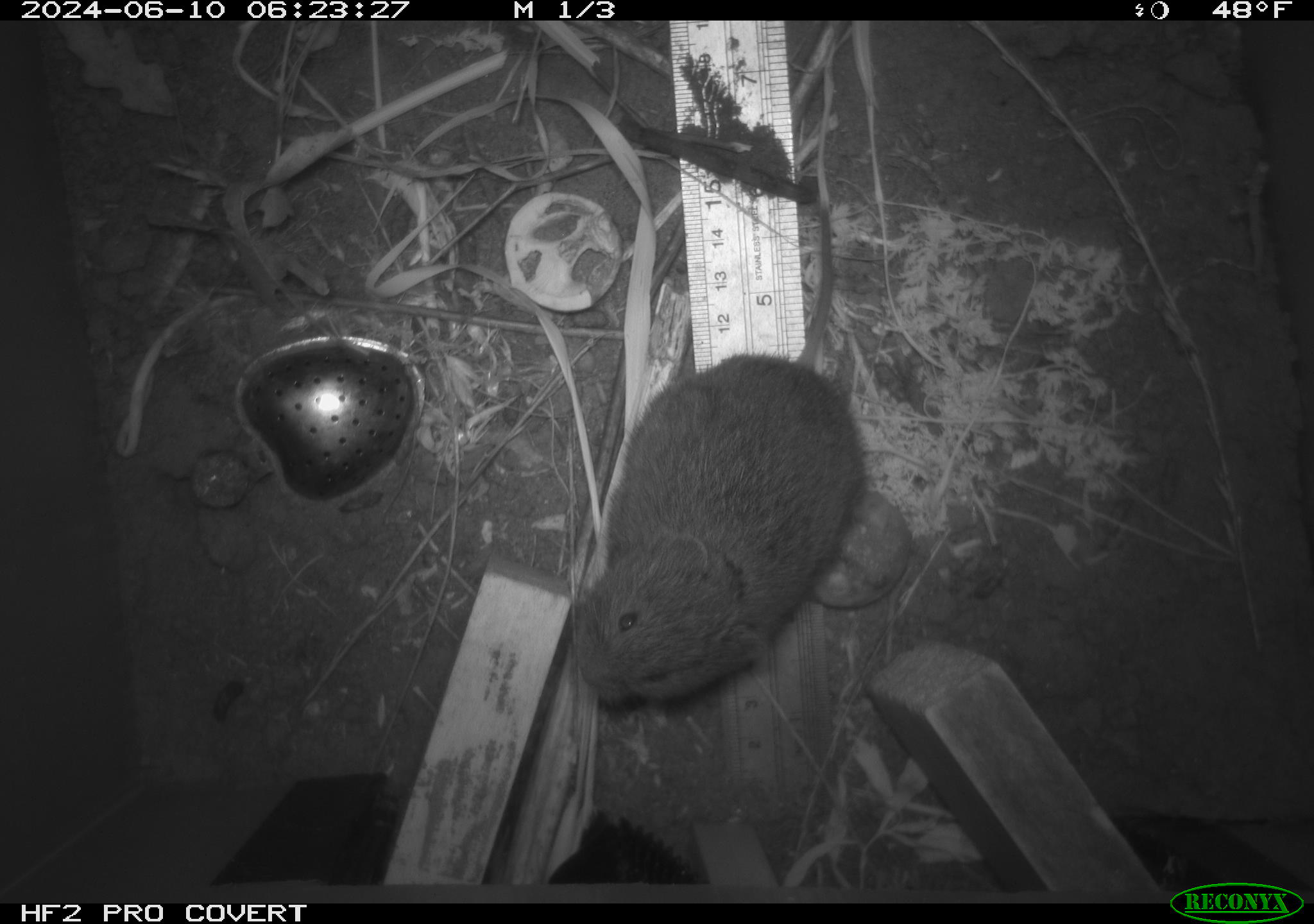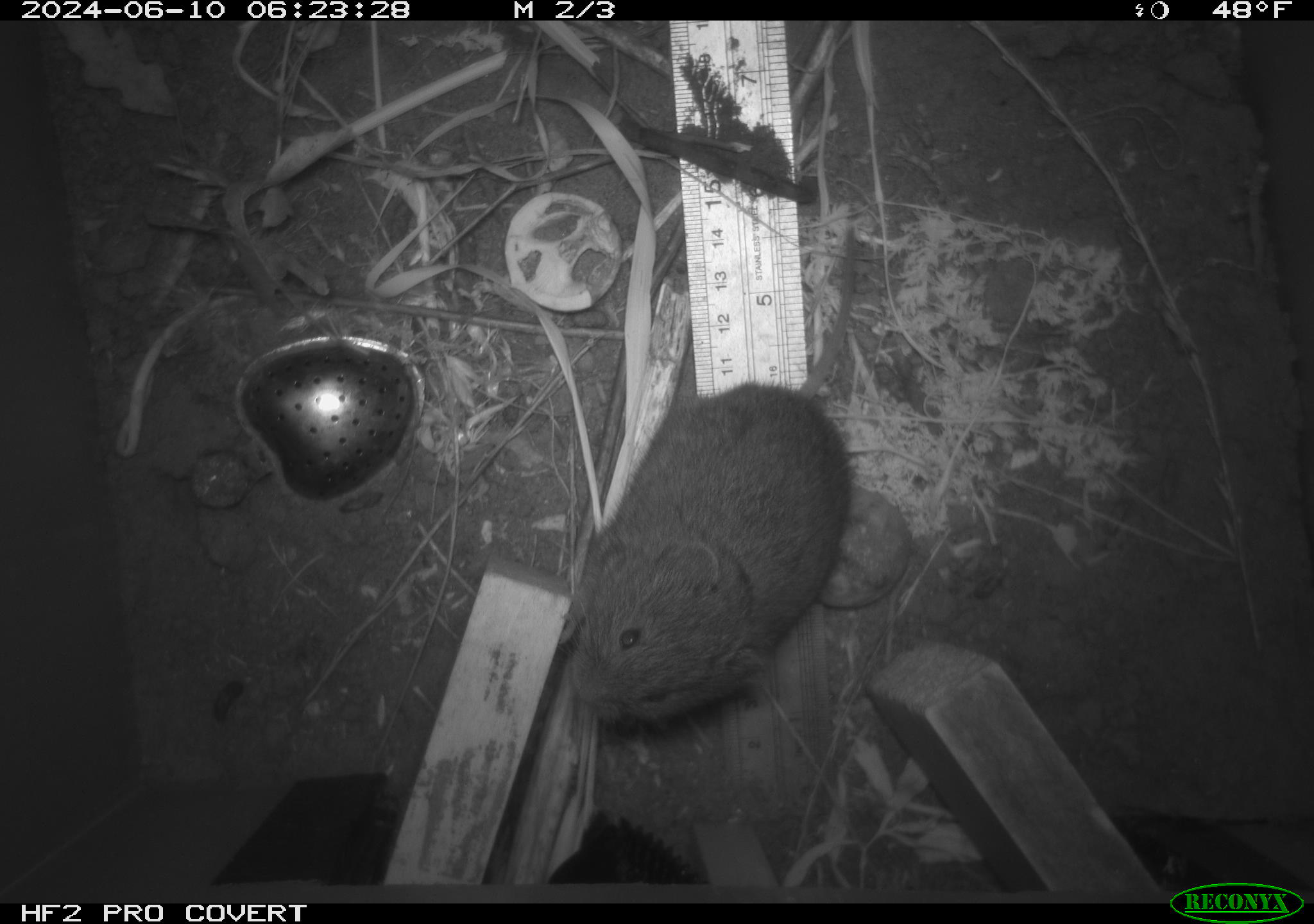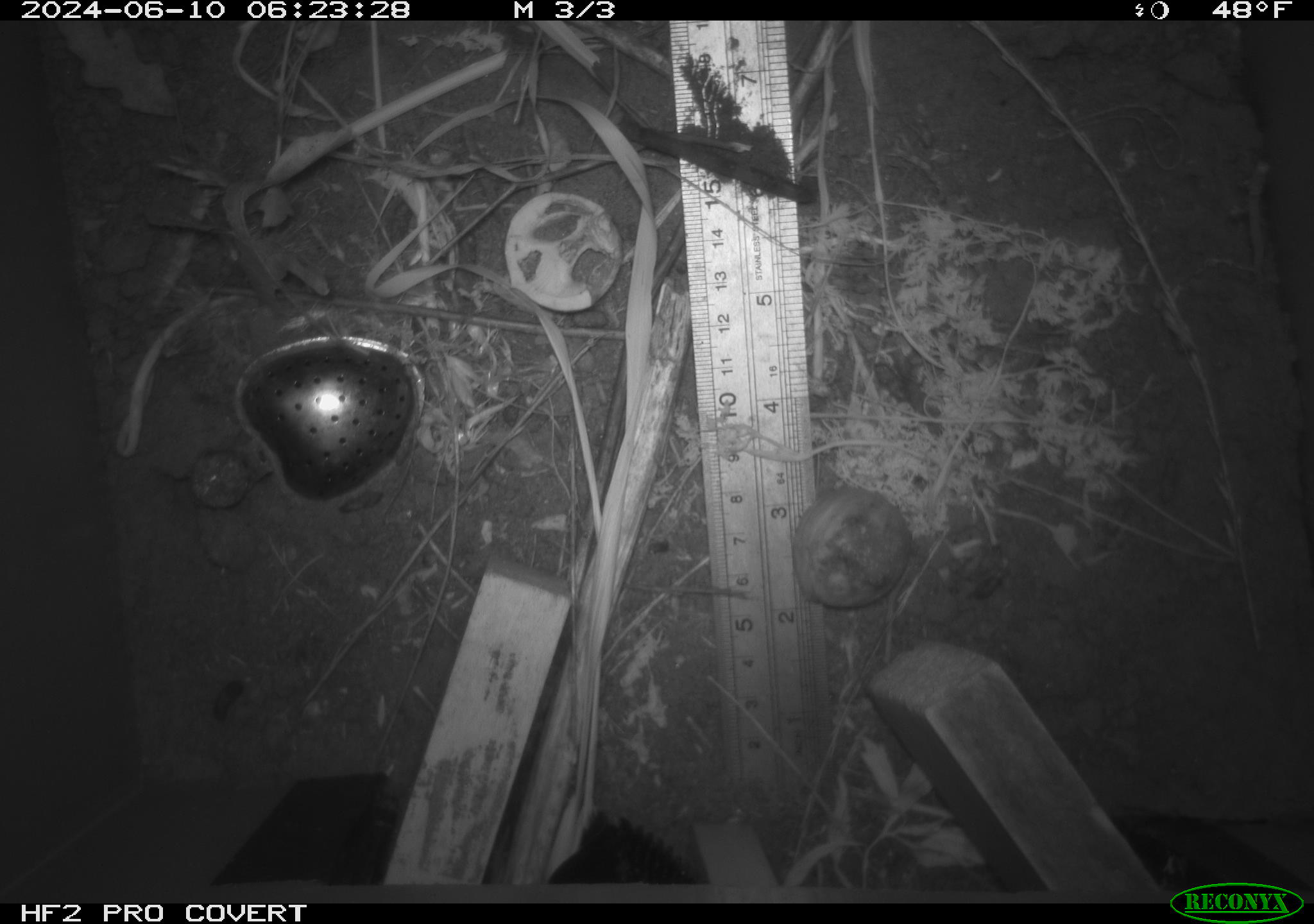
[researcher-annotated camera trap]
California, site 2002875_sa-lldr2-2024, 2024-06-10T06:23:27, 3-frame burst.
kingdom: Animalia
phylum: Chordata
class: Mammalia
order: Rodentia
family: Cricetidae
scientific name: Arvicolinae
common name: voles, lemmings, and muskrats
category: arvicolinae subfamily